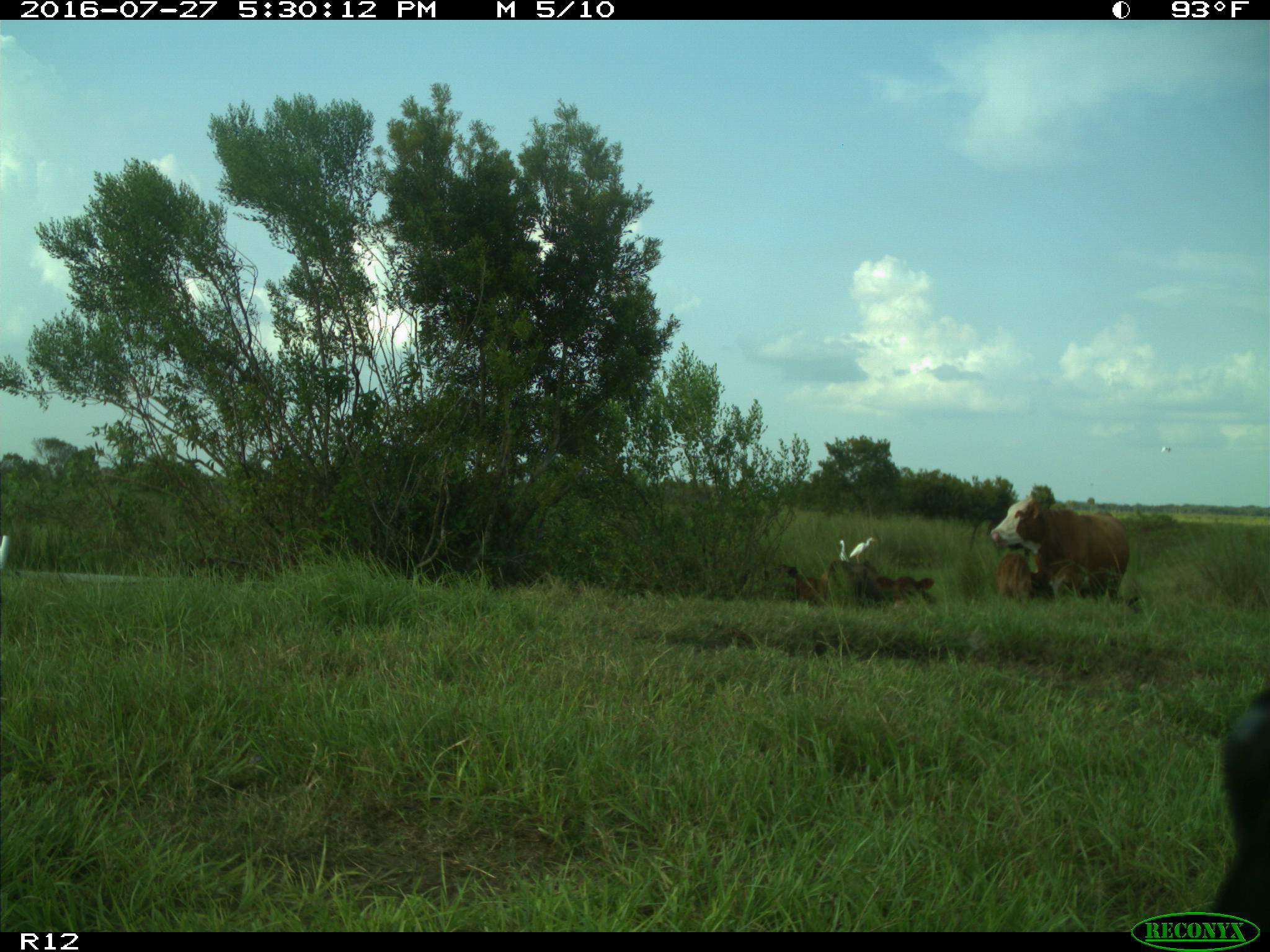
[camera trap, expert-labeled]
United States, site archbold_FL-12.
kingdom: Animalia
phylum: Chordata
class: Mammalia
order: Artiodactyla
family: Bovidae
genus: Bos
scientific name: Bos taurus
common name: domestic cow